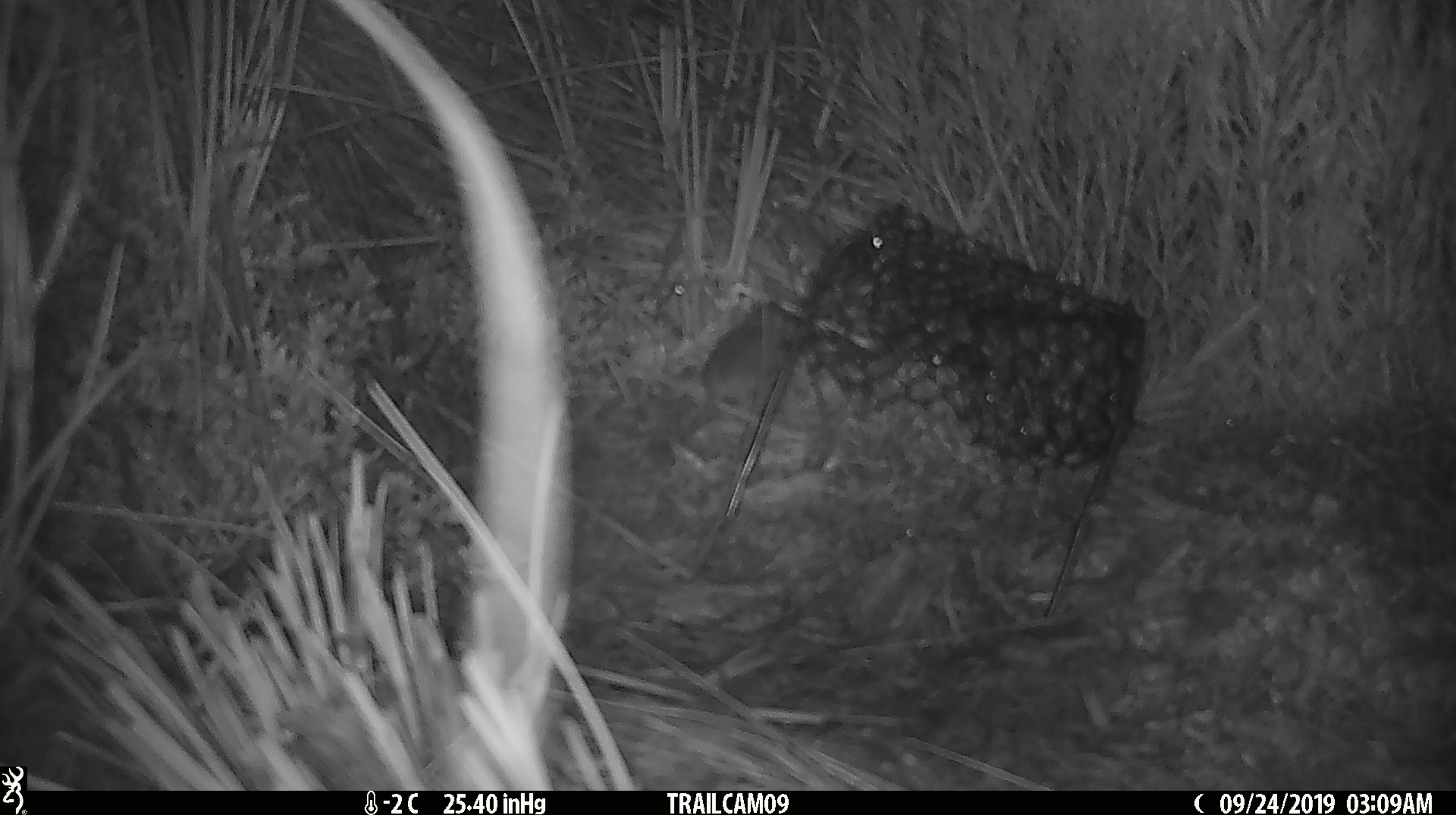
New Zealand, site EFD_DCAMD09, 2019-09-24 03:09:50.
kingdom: Animalia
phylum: Chordata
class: Mammalia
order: Rodentia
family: Muridae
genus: Mus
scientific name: Mus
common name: mouse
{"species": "mouse (Mus)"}